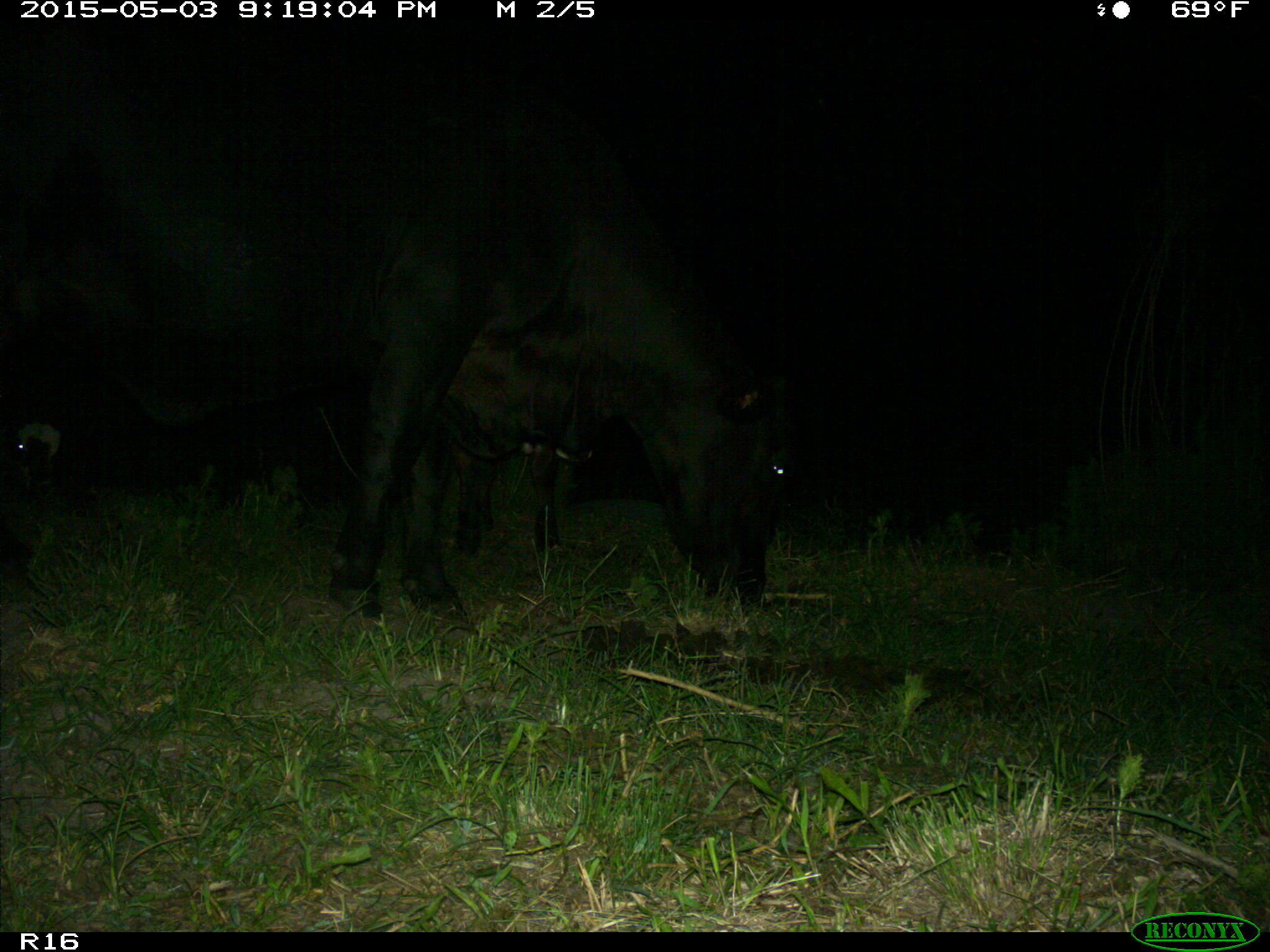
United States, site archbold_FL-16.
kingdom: Animalia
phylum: Chordata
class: Mammalia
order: Artiodactyla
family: Bovidae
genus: Bos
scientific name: Bos taurus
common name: domestic cow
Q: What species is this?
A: Bos taurus (domestic cow).